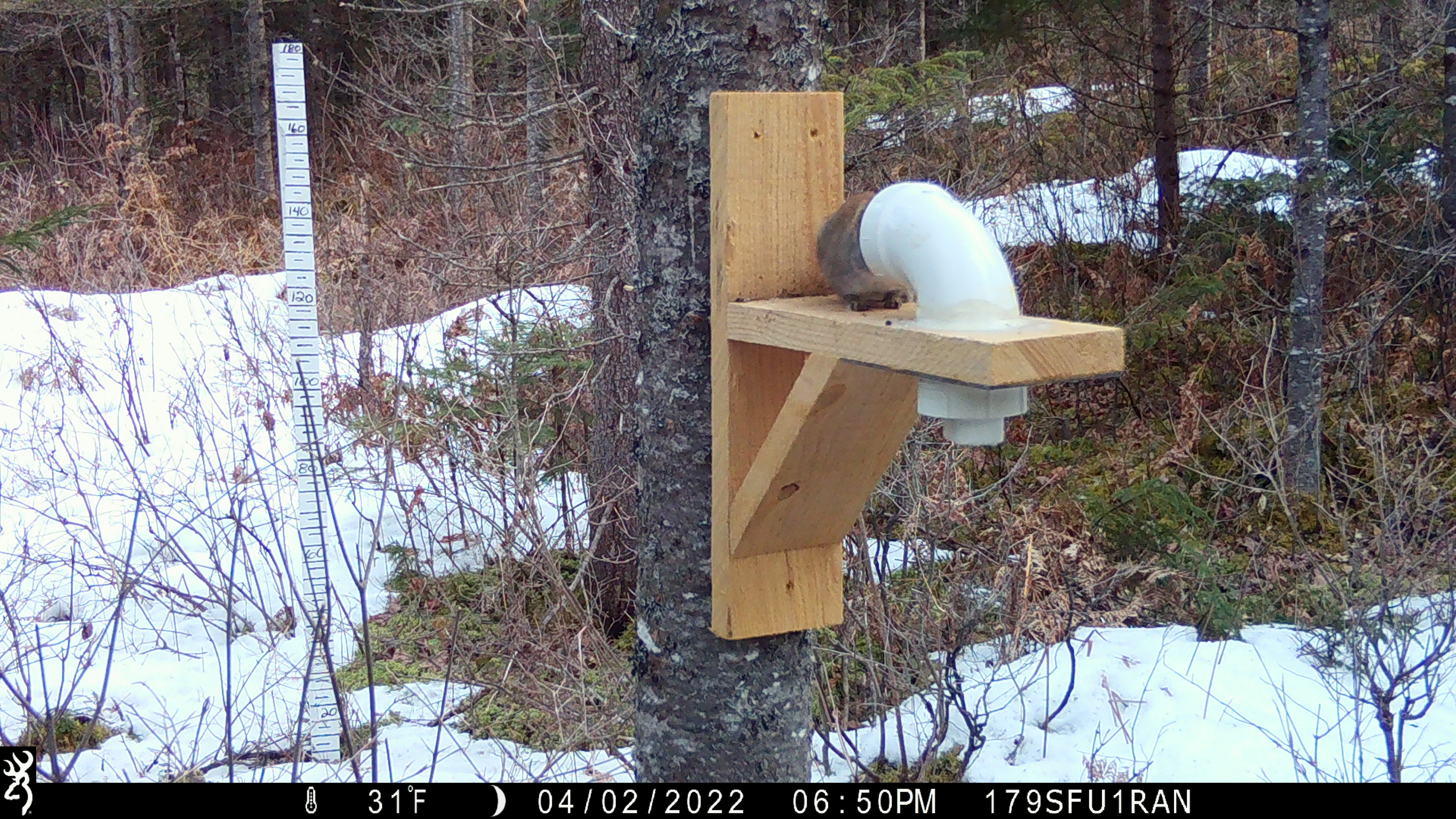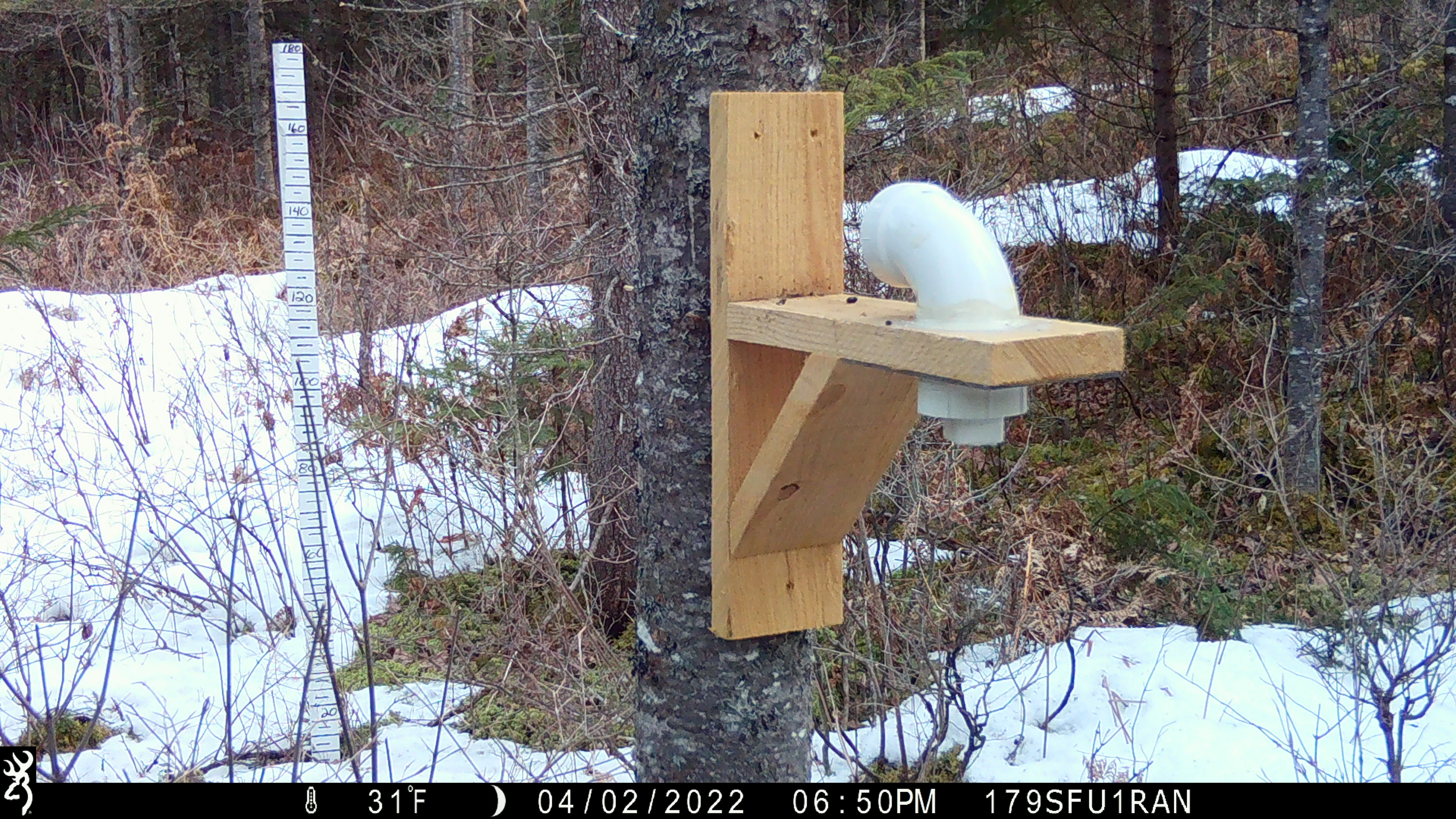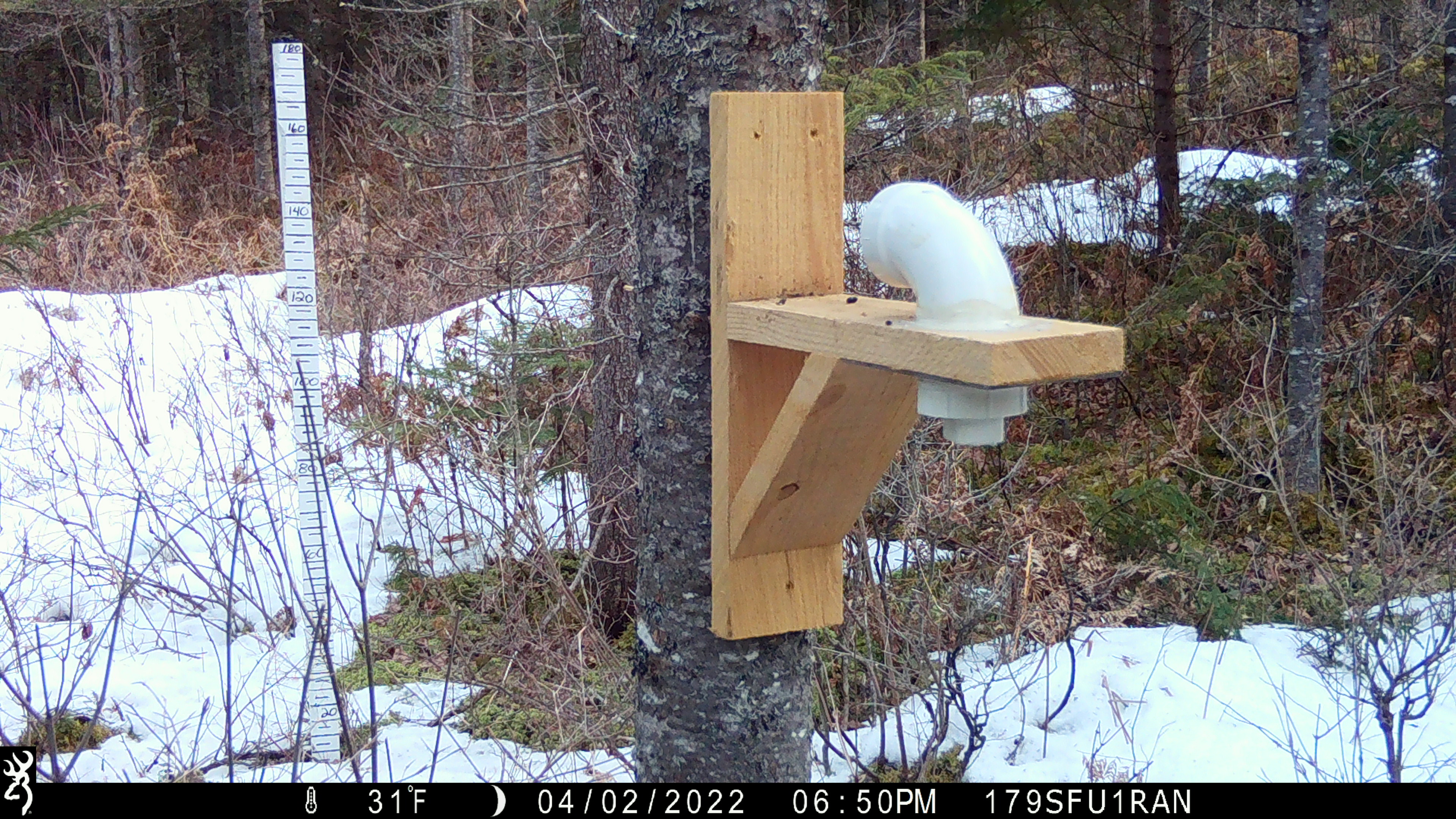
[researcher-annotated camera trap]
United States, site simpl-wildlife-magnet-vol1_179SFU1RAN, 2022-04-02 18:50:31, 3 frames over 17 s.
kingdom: Animalia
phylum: Chordata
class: Mammalia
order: Rodentia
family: Sciuridae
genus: Tamiasciurus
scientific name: Tamiasciurus hudsonicus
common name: red squirrel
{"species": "red squirrel (Tamiasciurus hudsonicus)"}